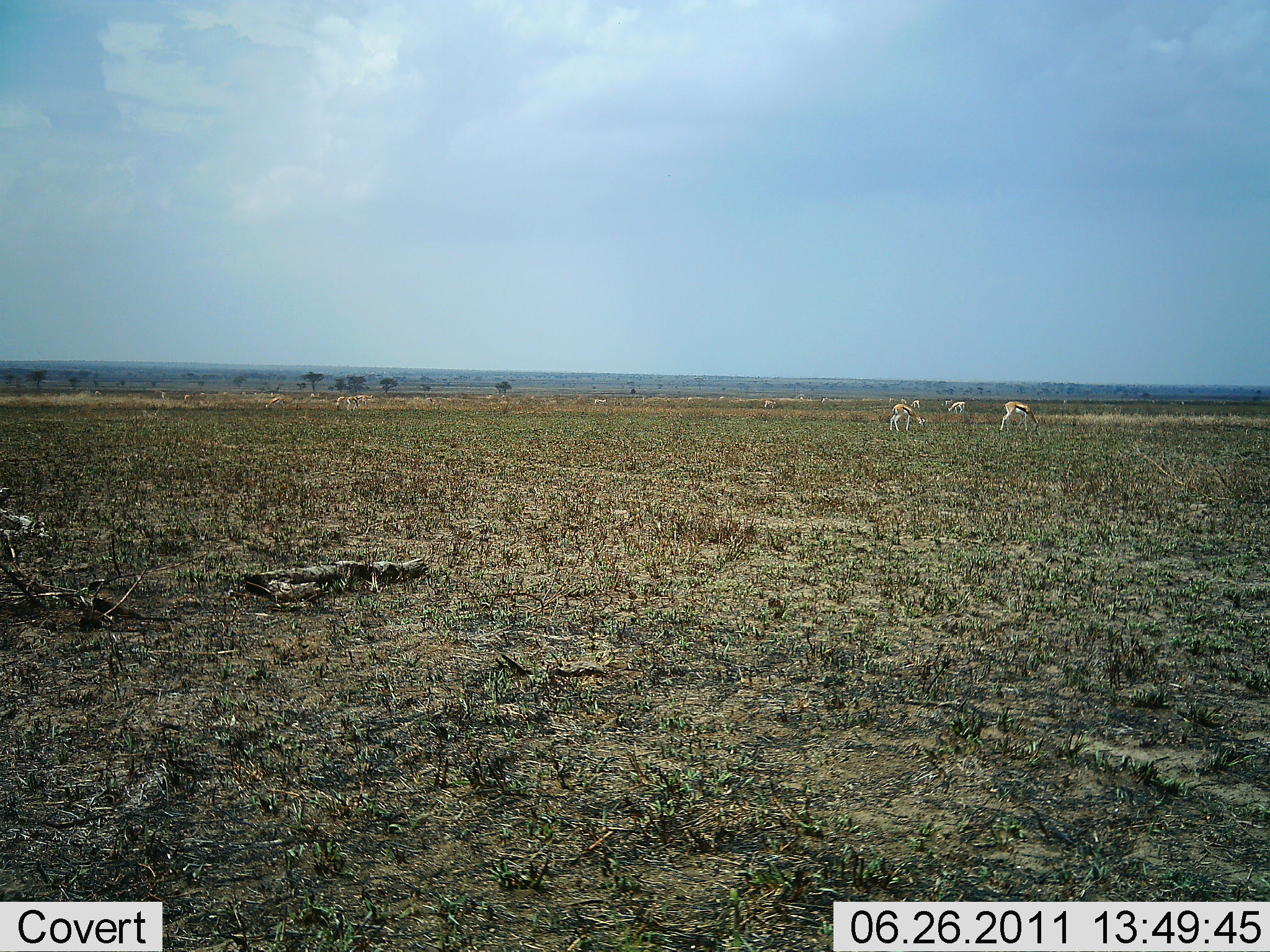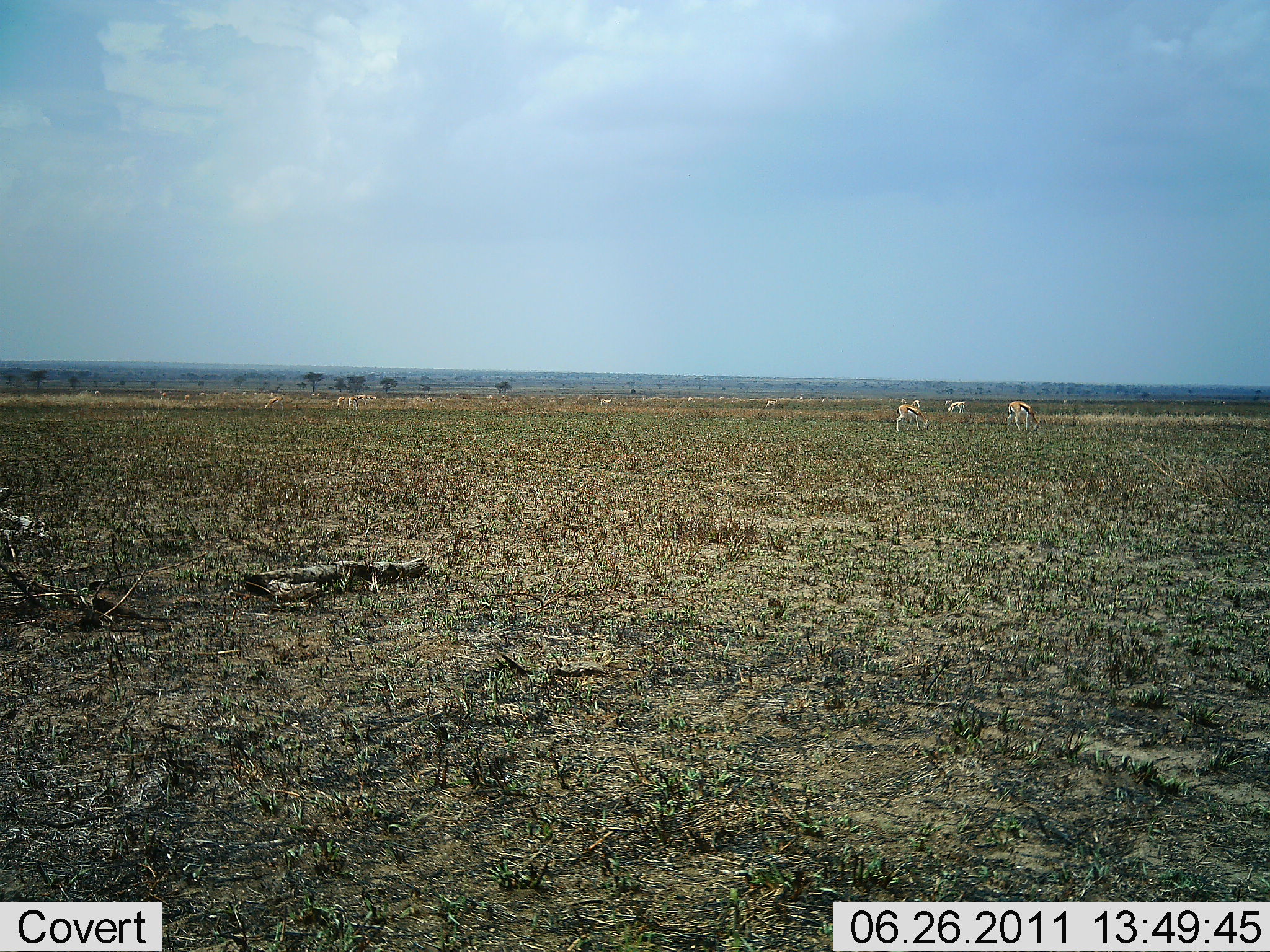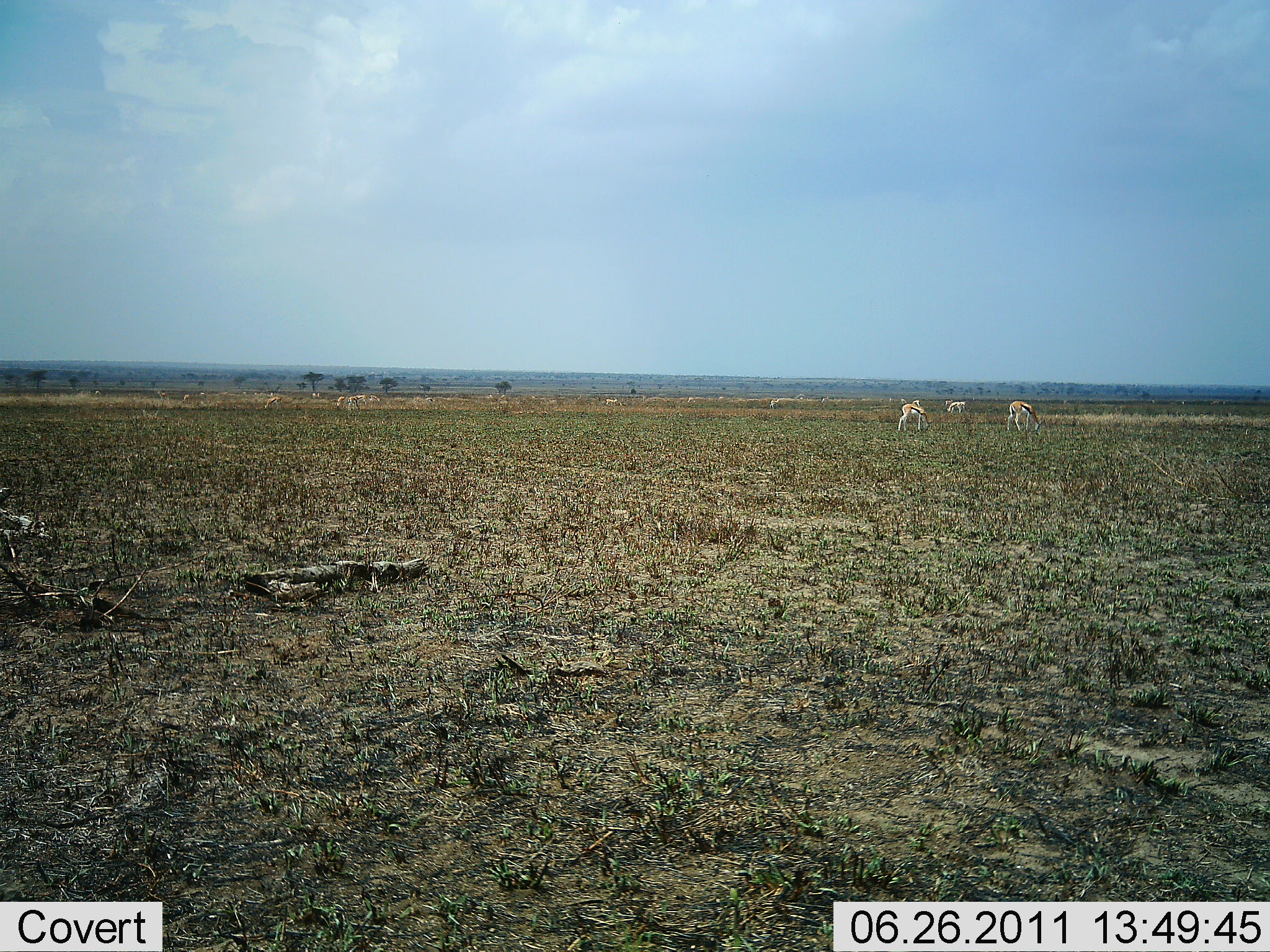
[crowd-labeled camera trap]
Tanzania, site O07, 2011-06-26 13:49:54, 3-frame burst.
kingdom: Animalia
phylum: Chordata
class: Mammalia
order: Artiodactyla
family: Bovidae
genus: Eudorcas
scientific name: Eudorcas thomsonii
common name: thomson's gazelle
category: gazellethomsons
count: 9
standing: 18%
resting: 0%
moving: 36%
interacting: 9%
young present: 9%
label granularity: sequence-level